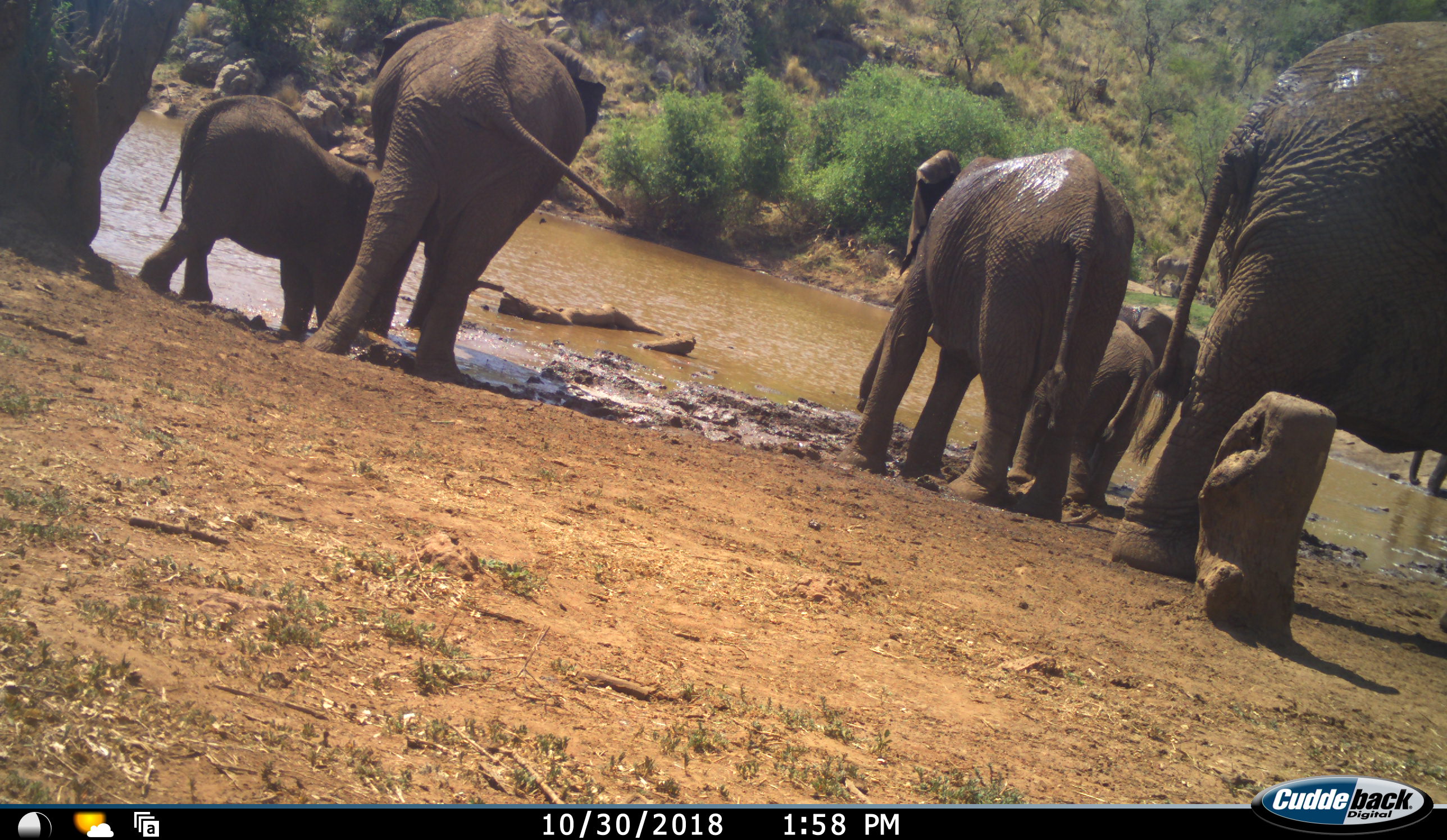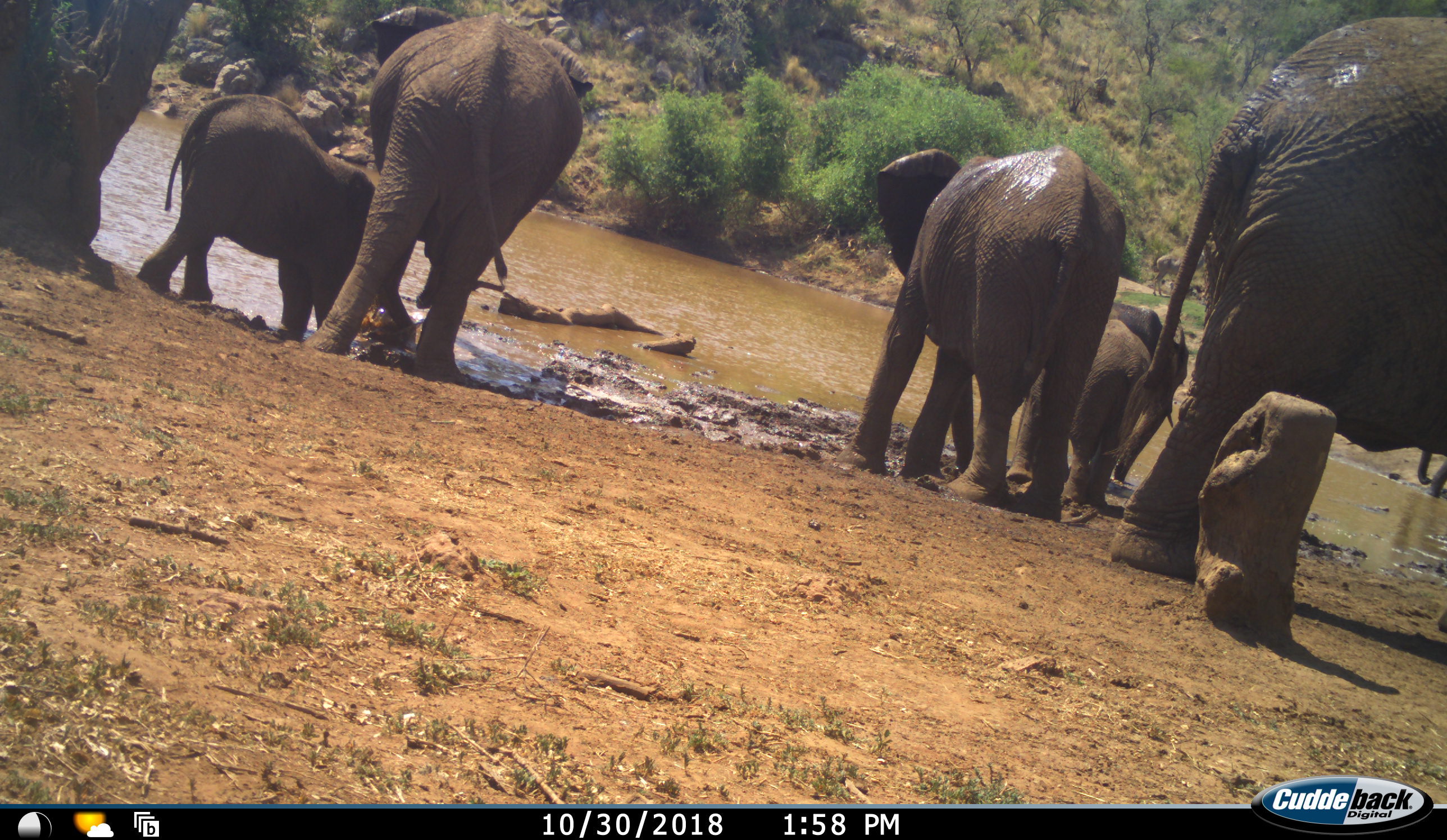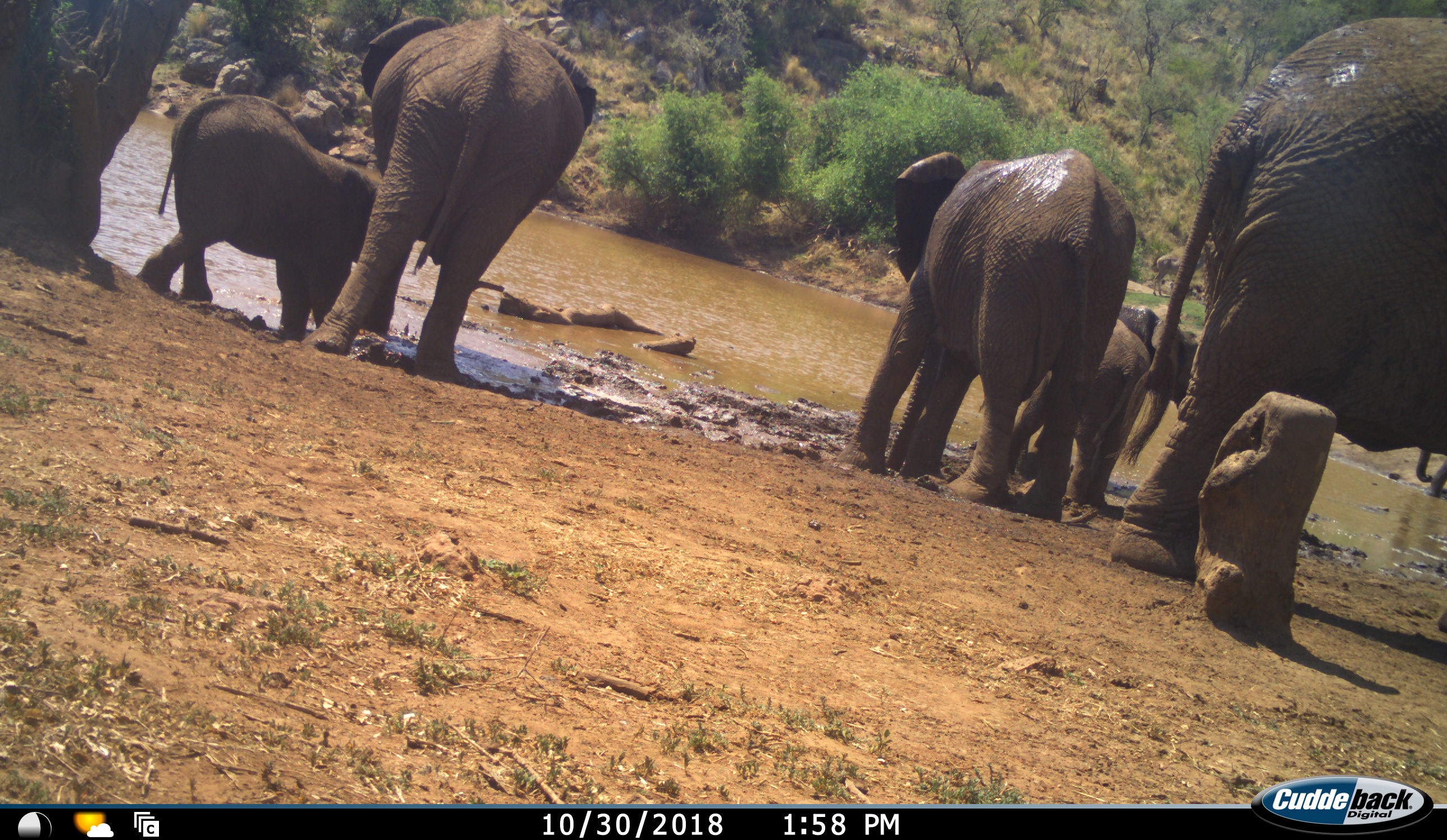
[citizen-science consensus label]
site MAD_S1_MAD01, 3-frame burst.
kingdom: Animalia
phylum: Chordata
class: Mammalia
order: Proboscidea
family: Elephantidae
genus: Loxodonta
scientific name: Loxodonta africana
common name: african bush elephant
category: elephant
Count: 6.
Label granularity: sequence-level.